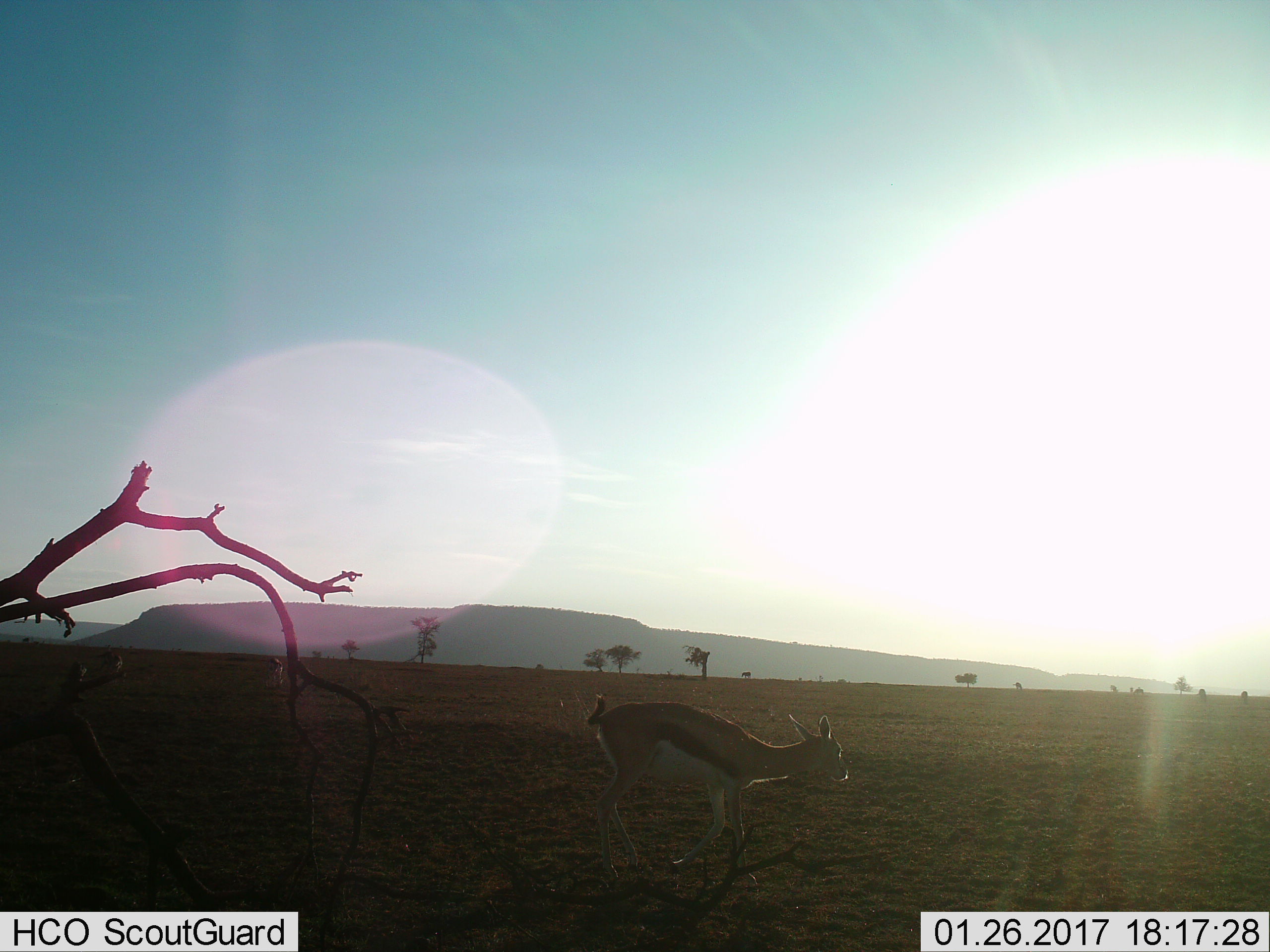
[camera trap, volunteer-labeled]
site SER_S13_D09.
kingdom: Animalia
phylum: Chordata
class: Mammalia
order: Artiodactyla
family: Bovidae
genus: Eudorcas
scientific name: Eudorcas thomsonii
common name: thomson's gazelle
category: gazellethomsons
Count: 1.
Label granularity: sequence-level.